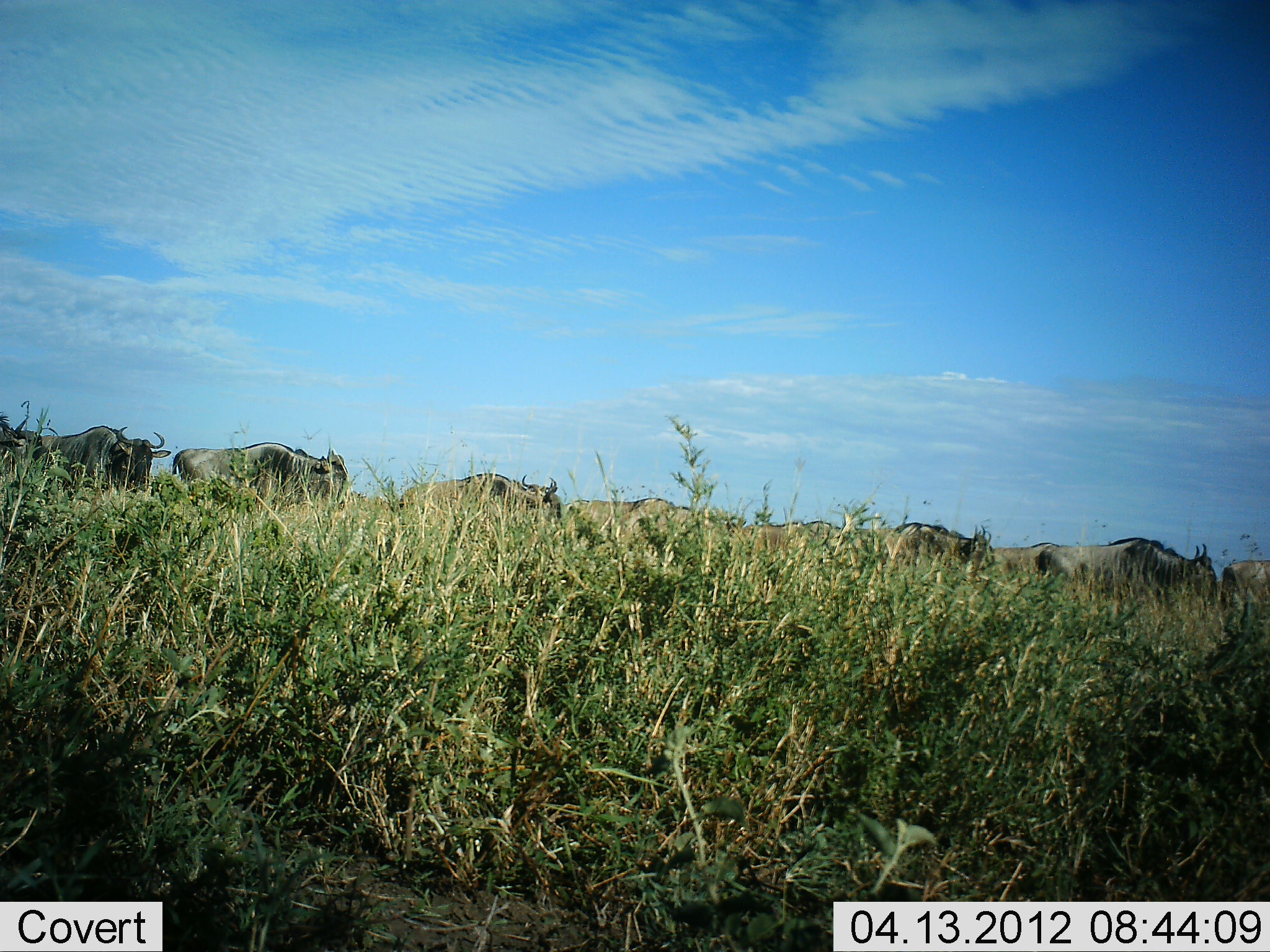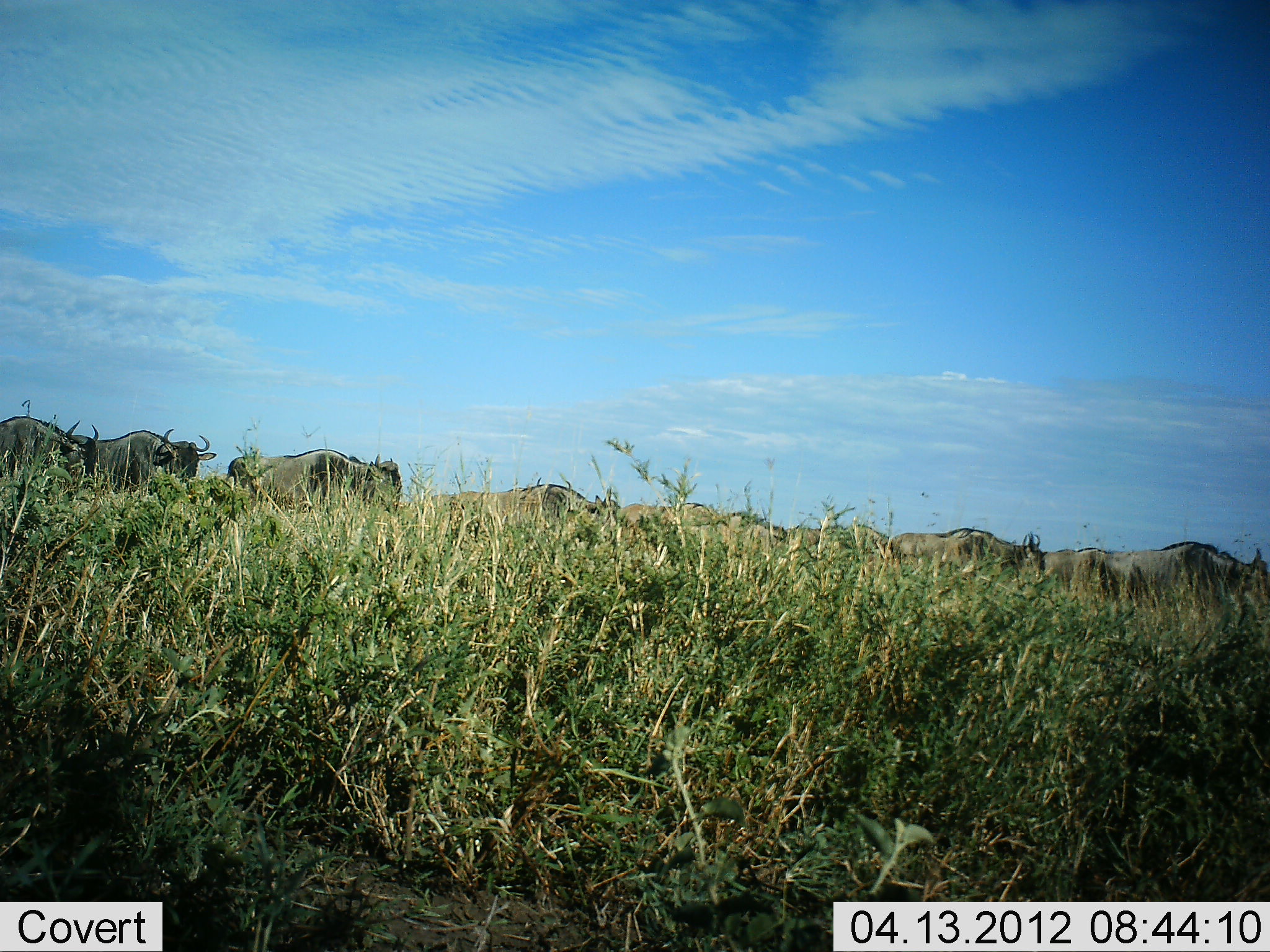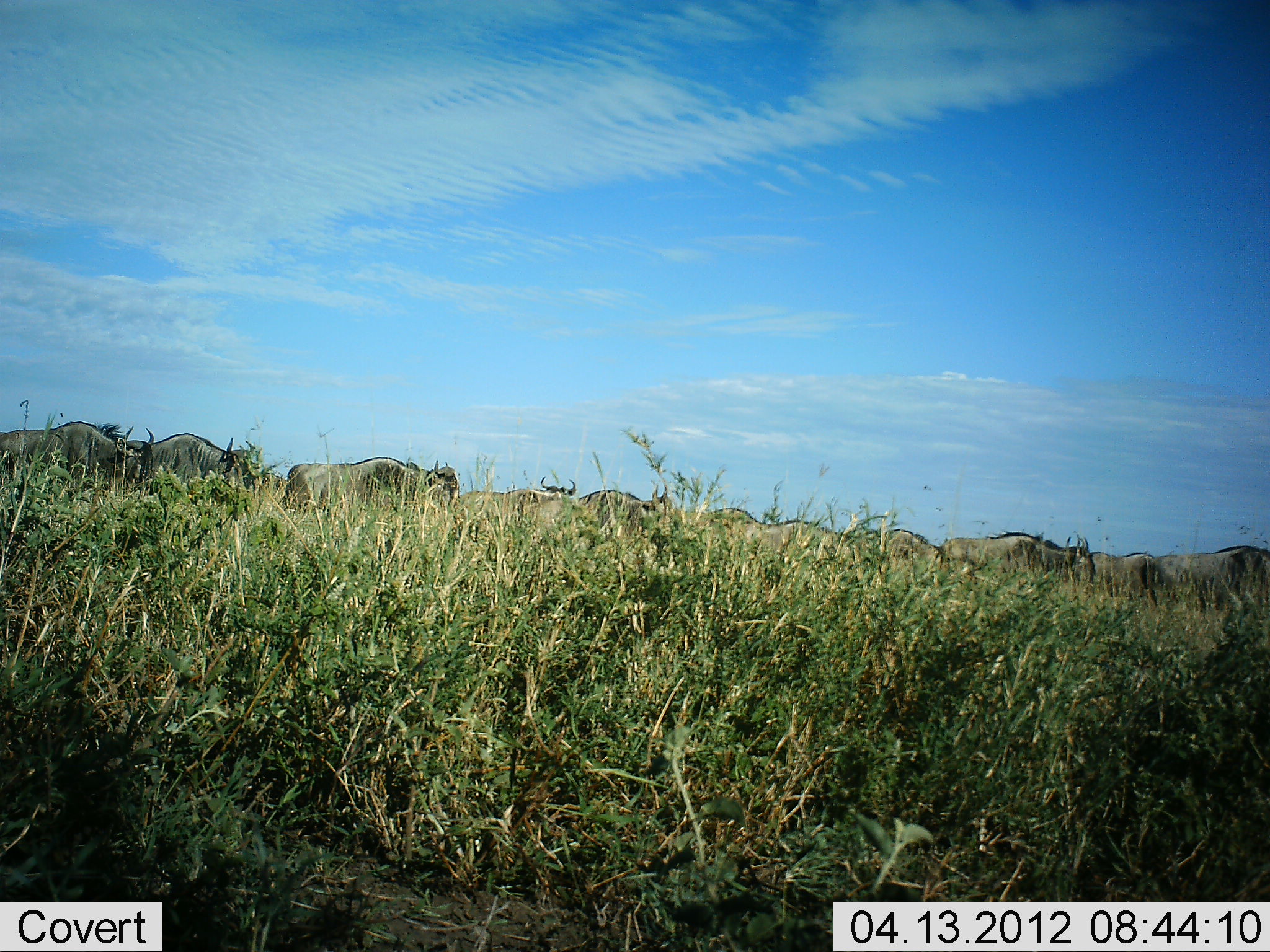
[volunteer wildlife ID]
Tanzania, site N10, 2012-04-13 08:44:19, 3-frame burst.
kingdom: Animalia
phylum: Chordata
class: Mammalia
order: Artiodactyla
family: Bovidae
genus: Connochaetes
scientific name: Connochaetes taurinus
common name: blue wildebeest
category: wildebeest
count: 11-50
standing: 9%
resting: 0%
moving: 91%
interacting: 0%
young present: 0%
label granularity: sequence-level